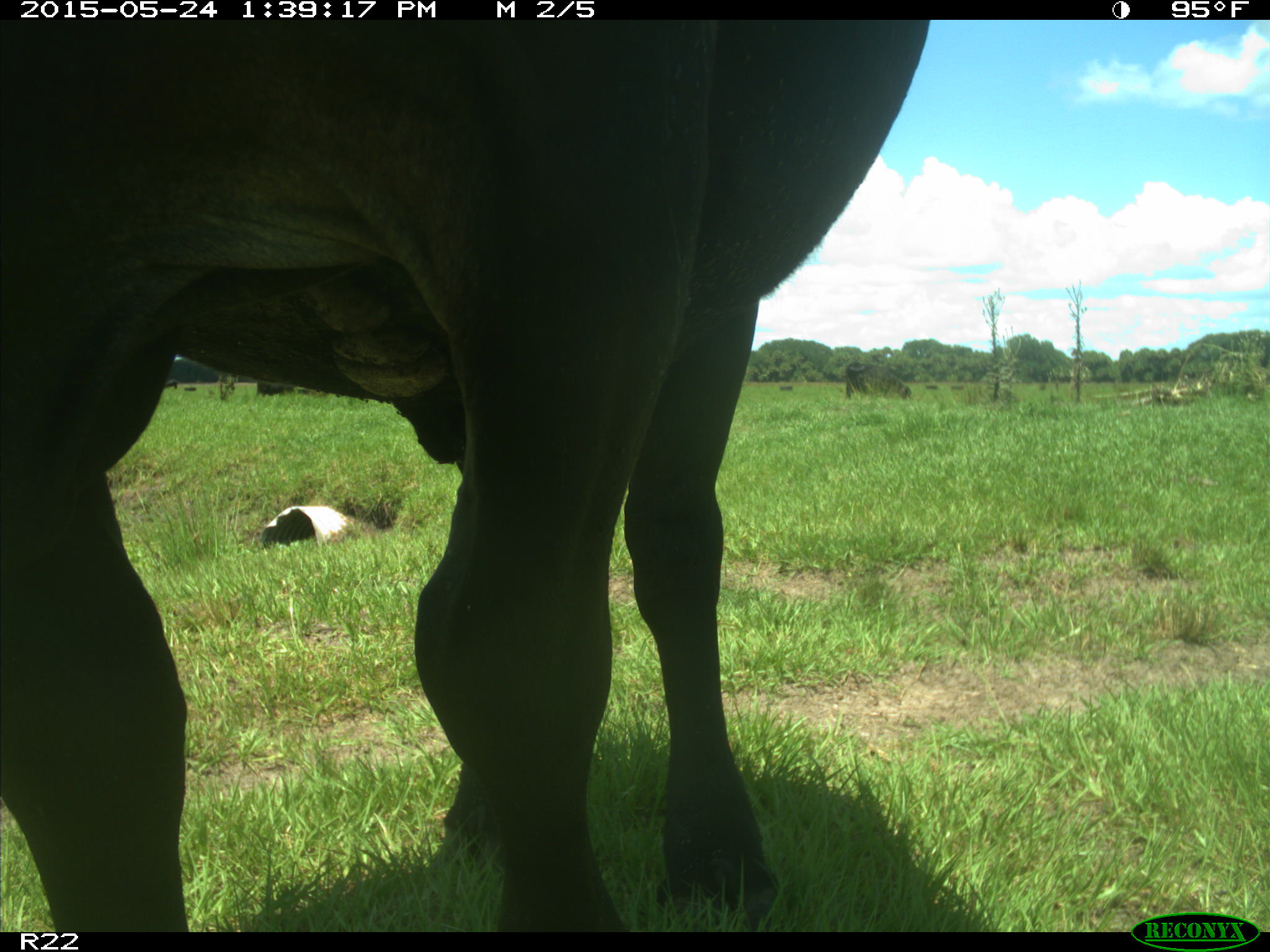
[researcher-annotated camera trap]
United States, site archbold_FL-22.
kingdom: Animalia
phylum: Chordata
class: Mammalia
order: Artiodactyla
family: Bovidae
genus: Bos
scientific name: Bos taurus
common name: domestic cow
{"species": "Bos taurus (domestic cow)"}